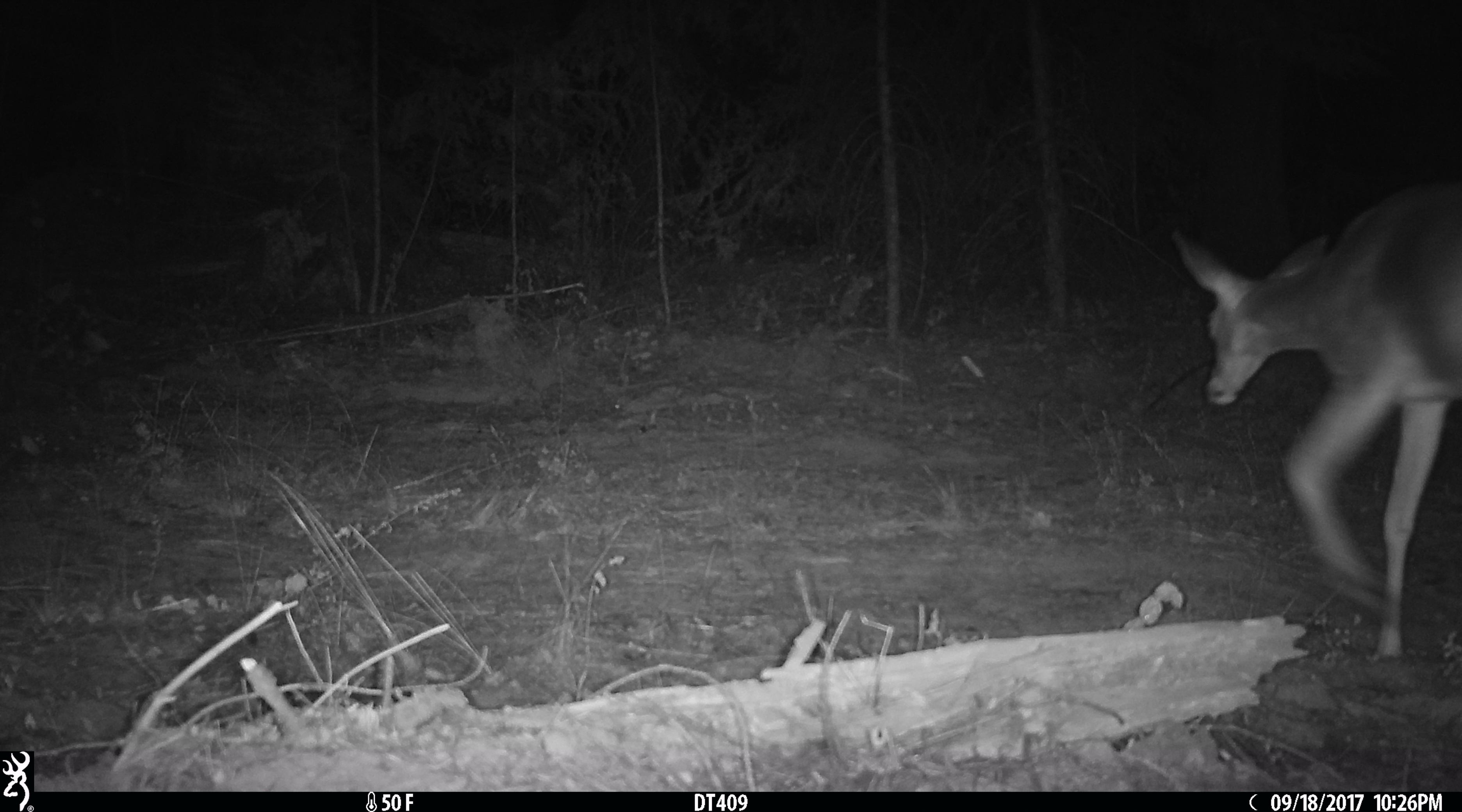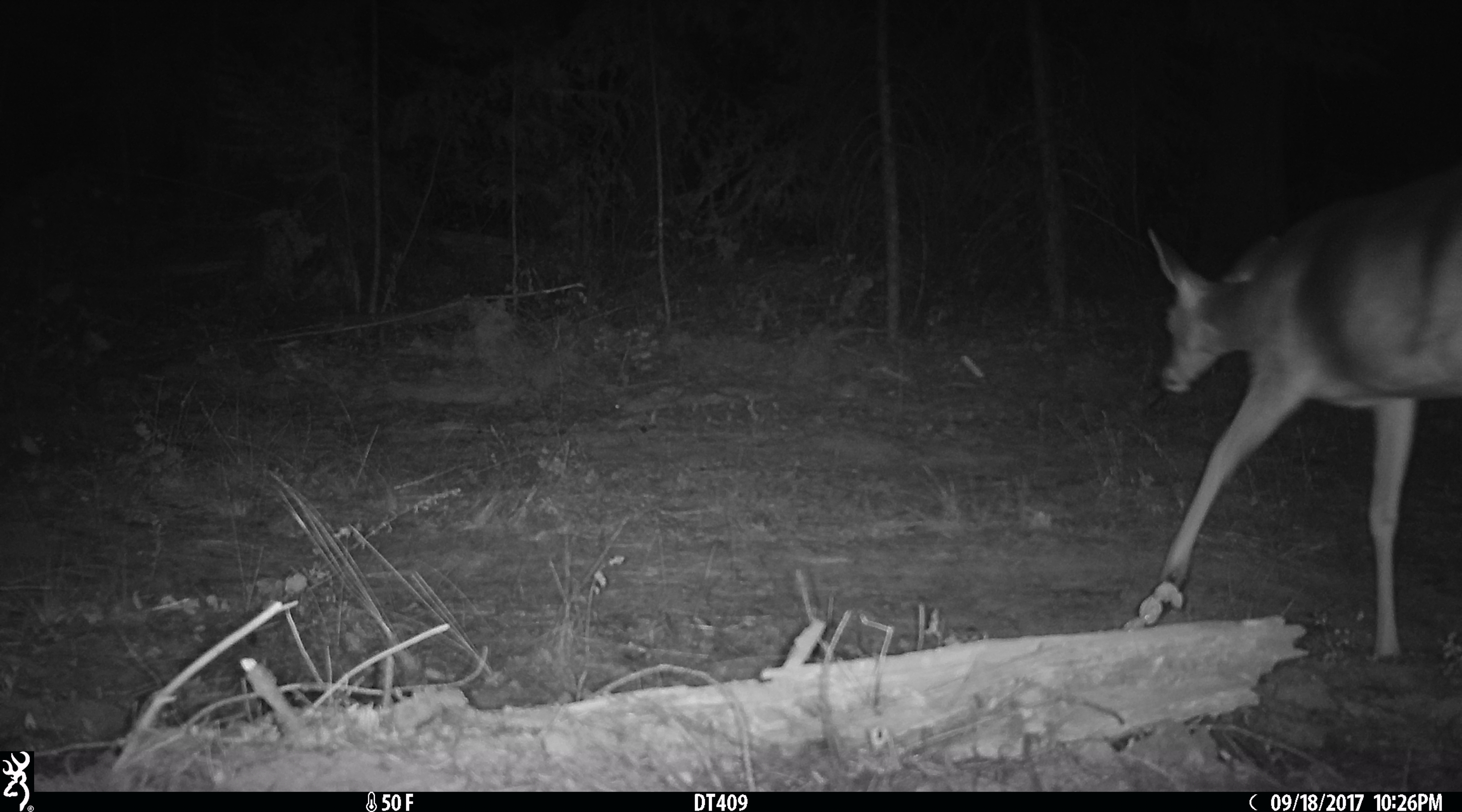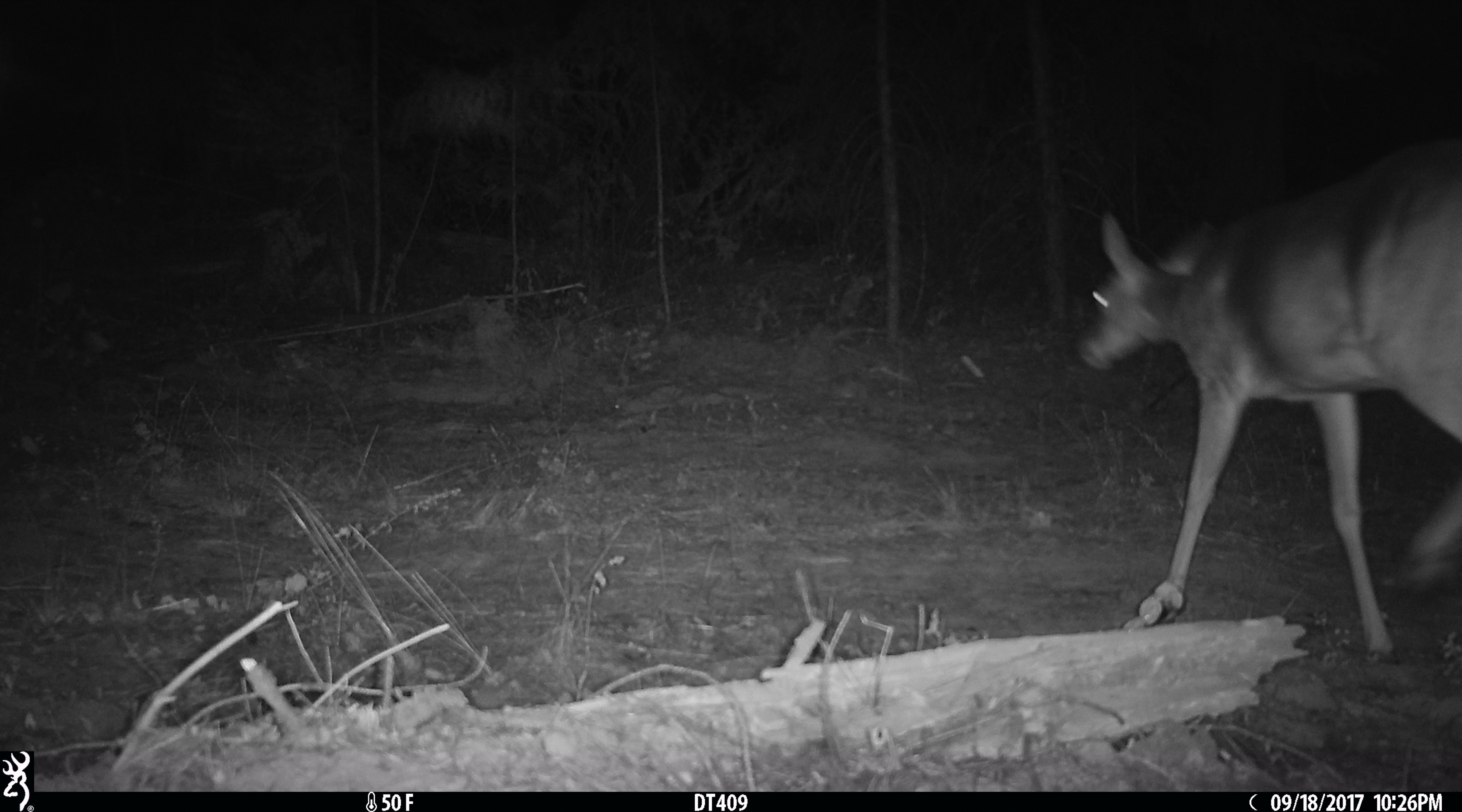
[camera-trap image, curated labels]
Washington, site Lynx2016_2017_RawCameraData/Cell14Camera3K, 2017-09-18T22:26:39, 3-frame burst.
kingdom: Animalia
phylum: Chordata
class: Mammalia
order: Artiodactyla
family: Cervidae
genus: Odocoileus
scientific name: Odocoileus virginianus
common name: white-tailed deer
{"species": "Odocoileus virginianus (white-tailed deer)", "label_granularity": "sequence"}